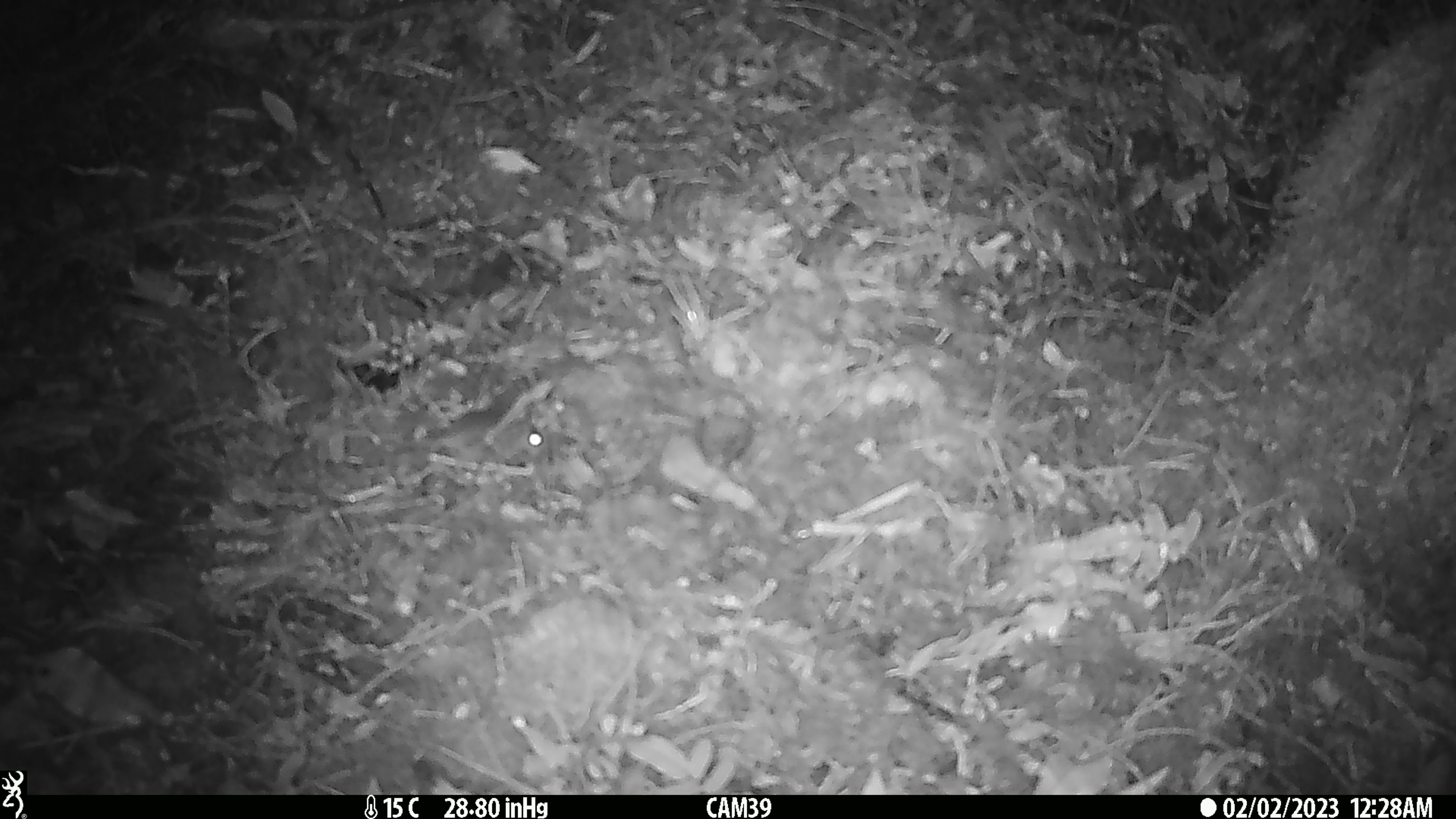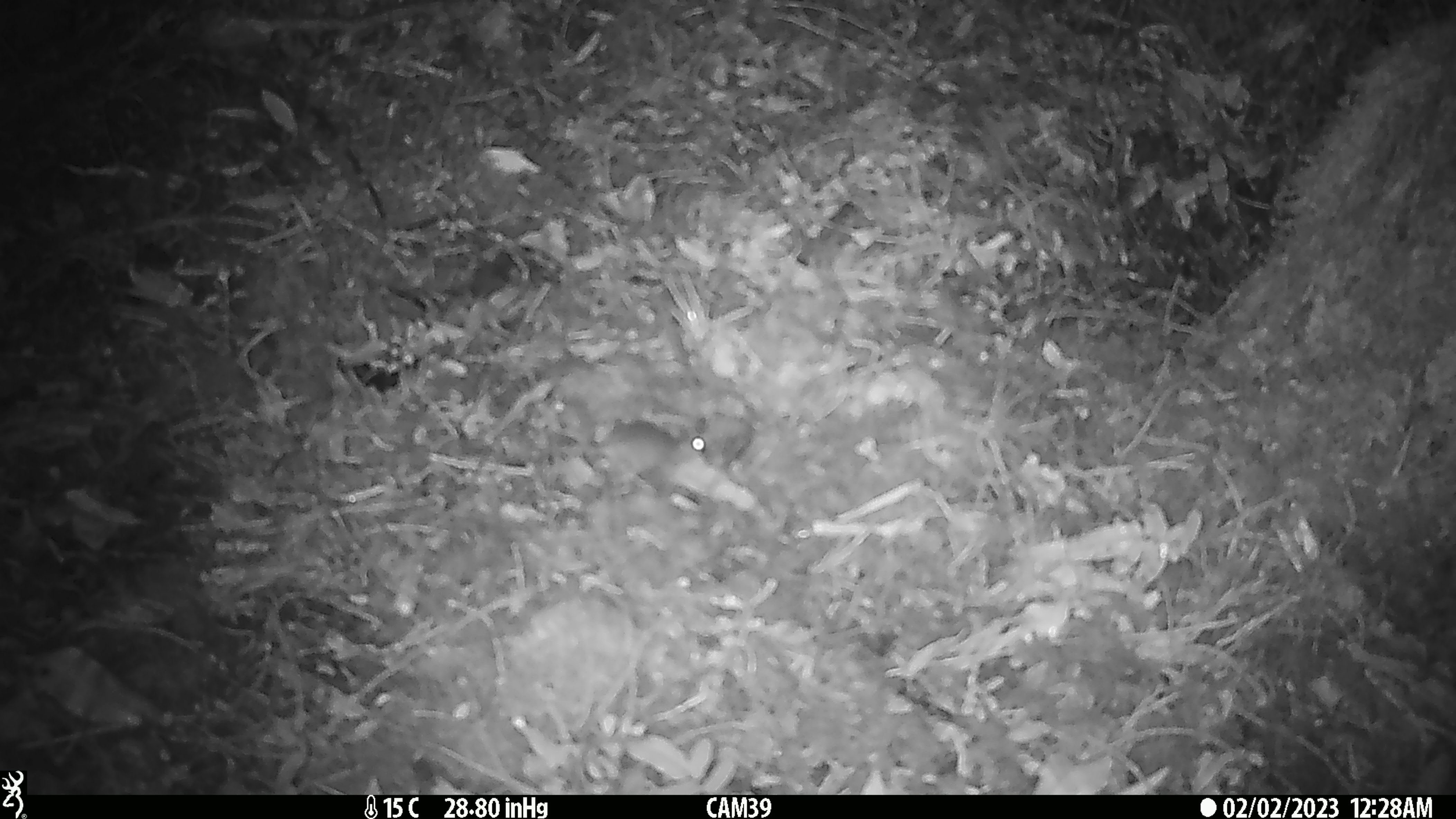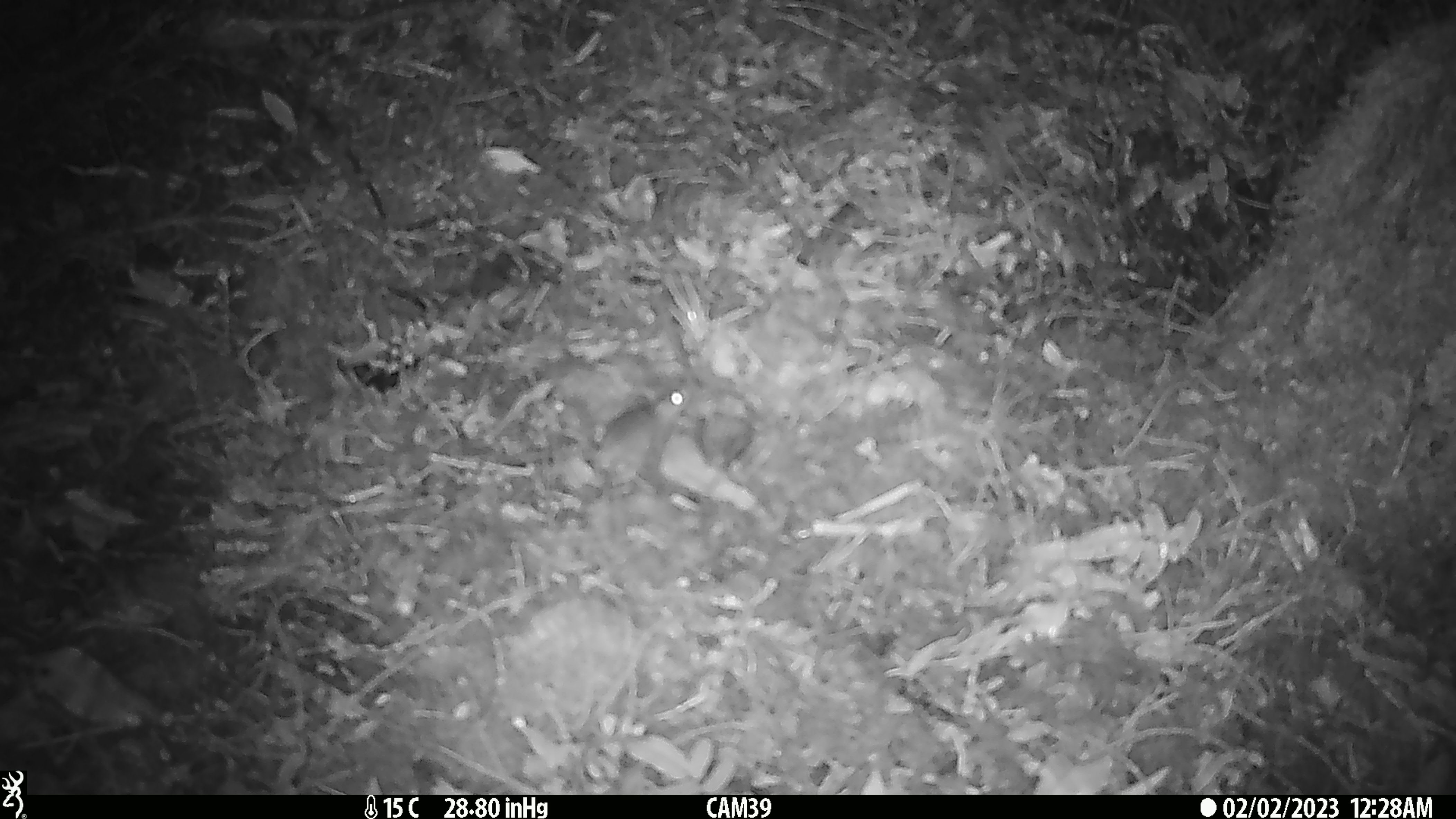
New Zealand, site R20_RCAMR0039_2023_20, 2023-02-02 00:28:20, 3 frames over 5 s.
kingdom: Animalia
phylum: Chordata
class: Mammalia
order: Rodentia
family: Muridae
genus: Mus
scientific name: Mus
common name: mouse